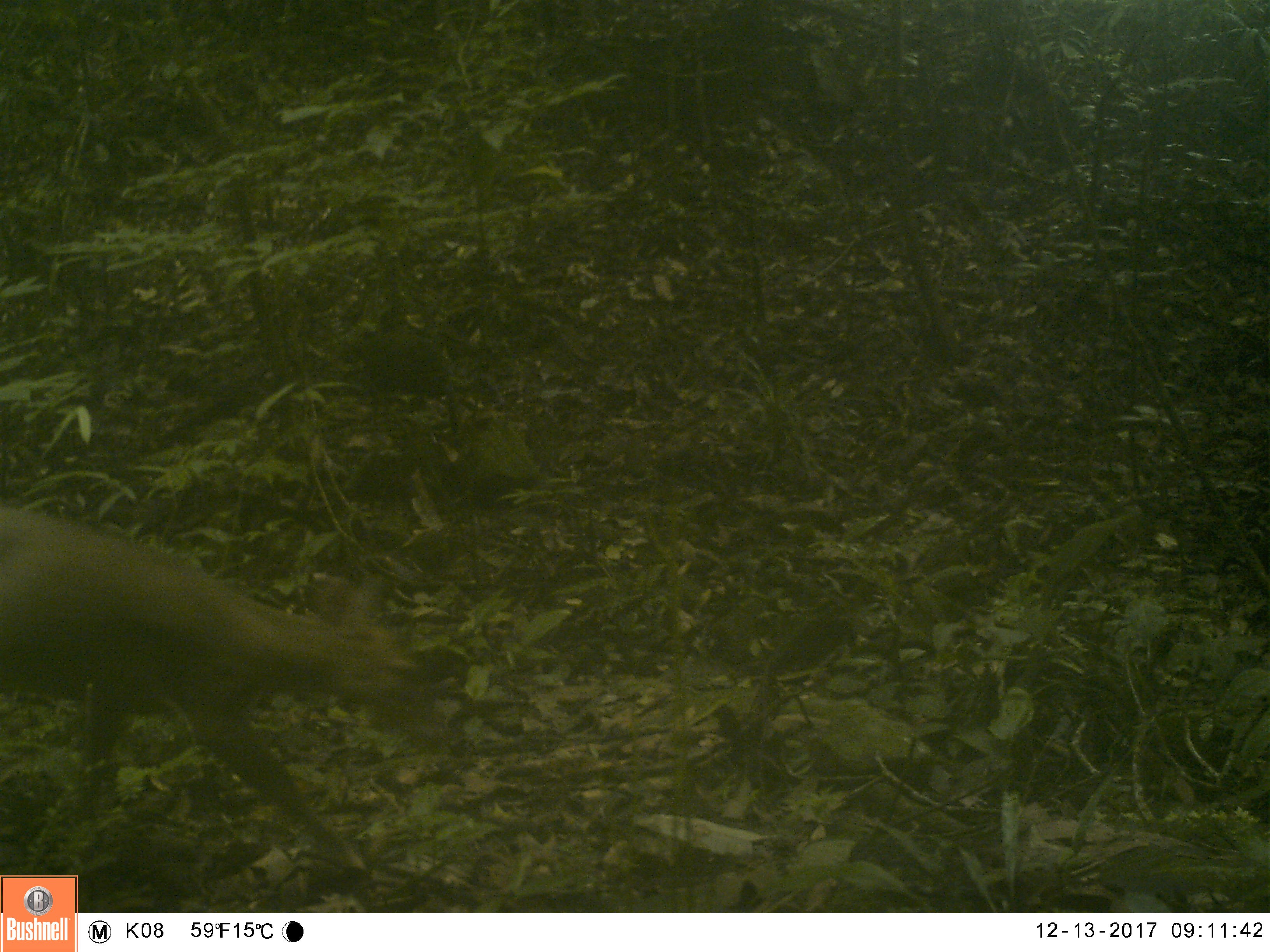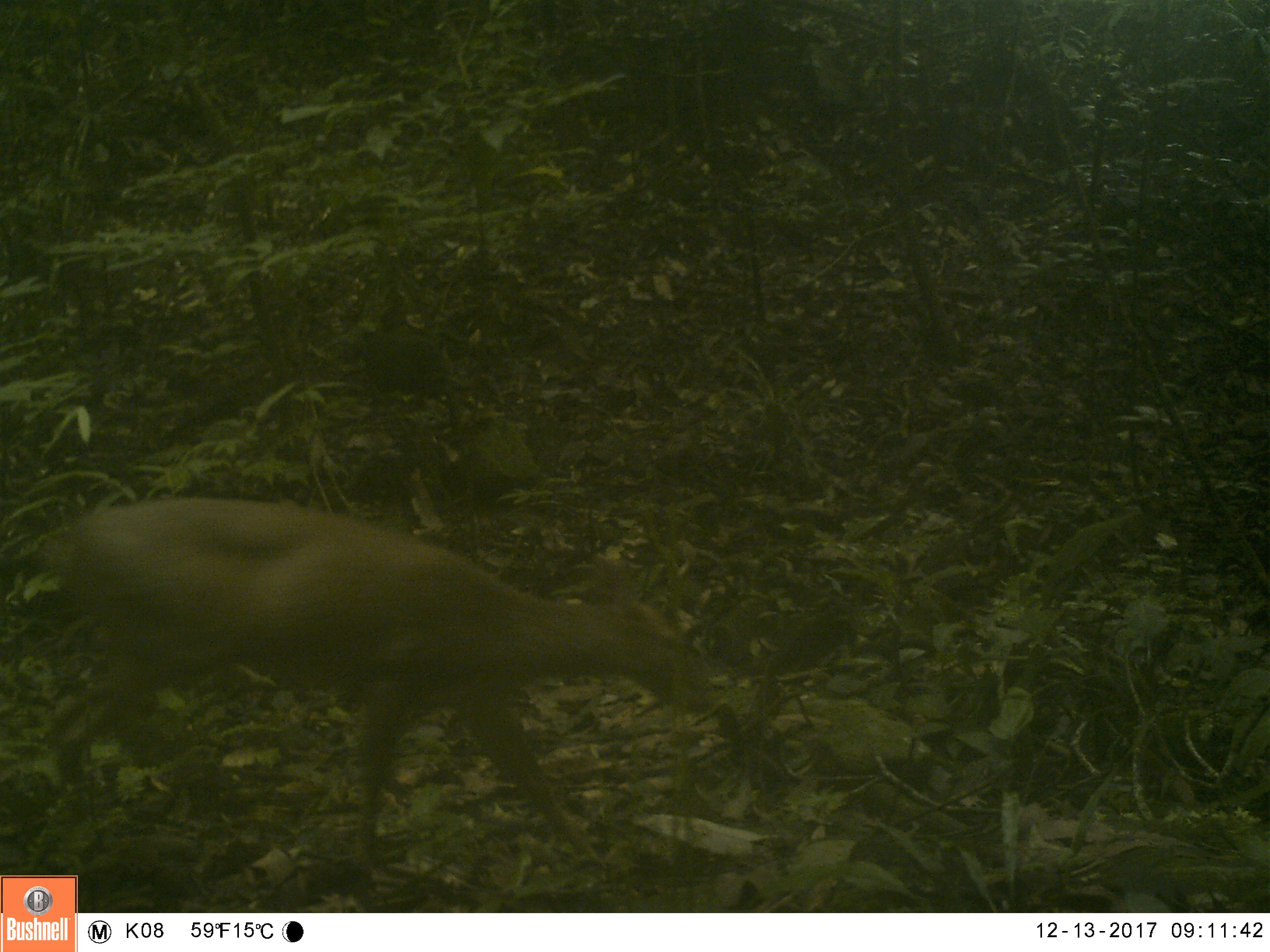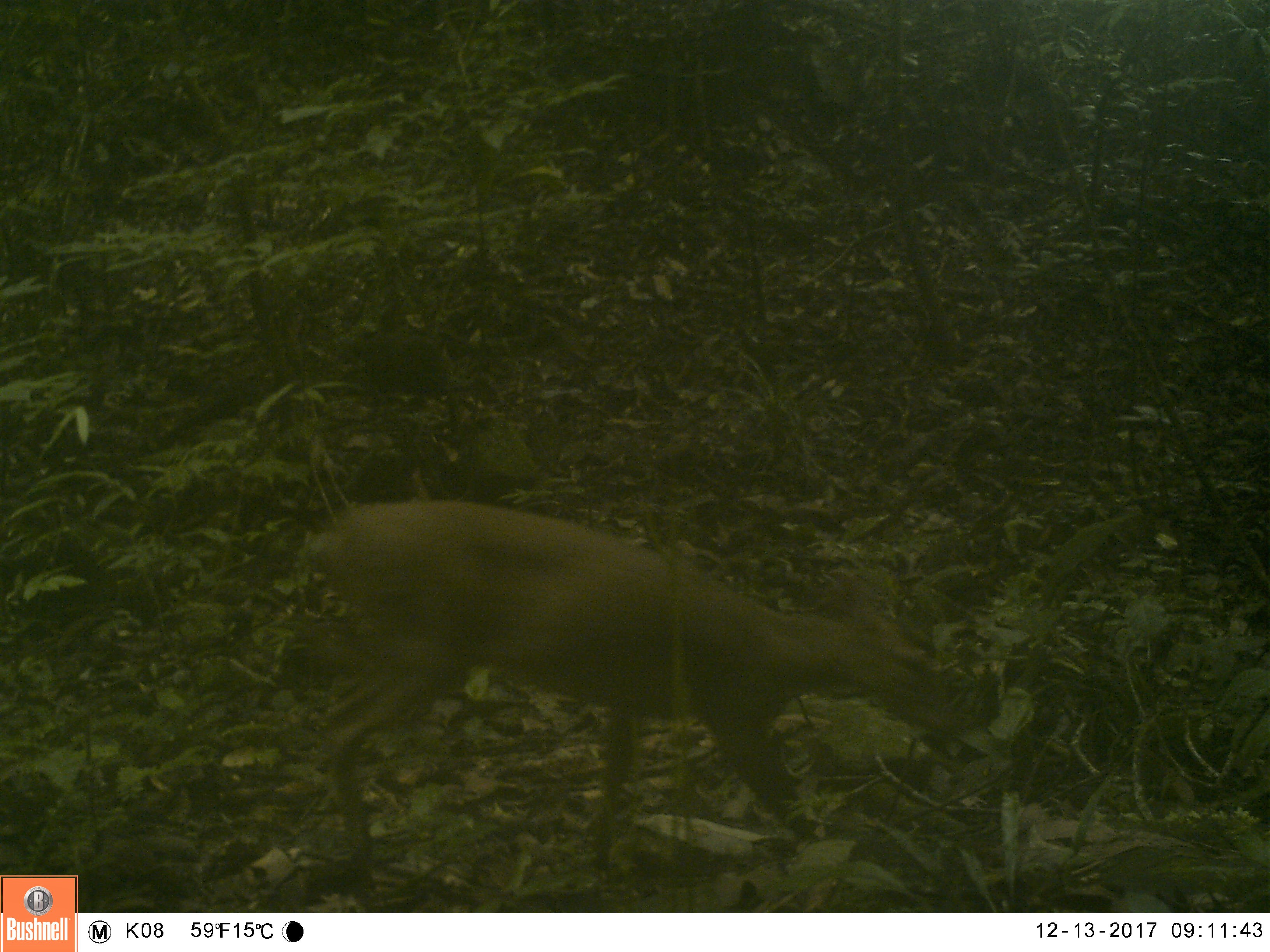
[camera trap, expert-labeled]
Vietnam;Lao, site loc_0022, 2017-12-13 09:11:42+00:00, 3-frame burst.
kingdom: Animalia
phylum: Chordata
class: Mammalia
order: Artiodactyla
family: Cervidae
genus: Muntiacus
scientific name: Muntiacus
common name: muntjacs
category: unidentified muntjac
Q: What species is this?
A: Unidentified muntjac (muntjacs) (Muntiacus).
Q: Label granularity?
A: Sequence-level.